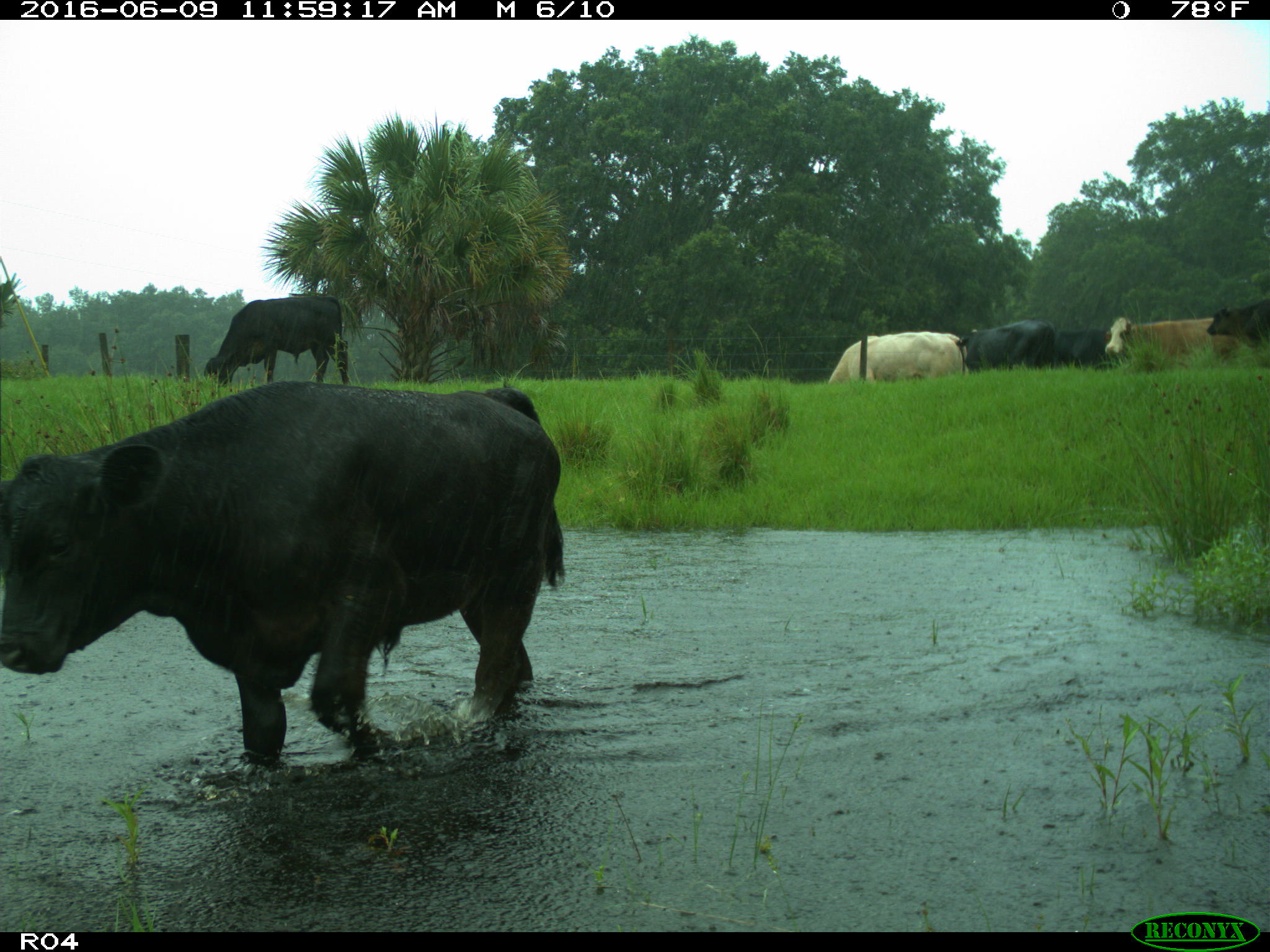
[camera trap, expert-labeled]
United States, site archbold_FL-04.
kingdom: Animalia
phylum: Chordata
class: Mammalia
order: Artiodactyla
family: Bovidae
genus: Bos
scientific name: Bos taurus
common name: domestic cow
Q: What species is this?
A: Bos taurus (domestic cow).